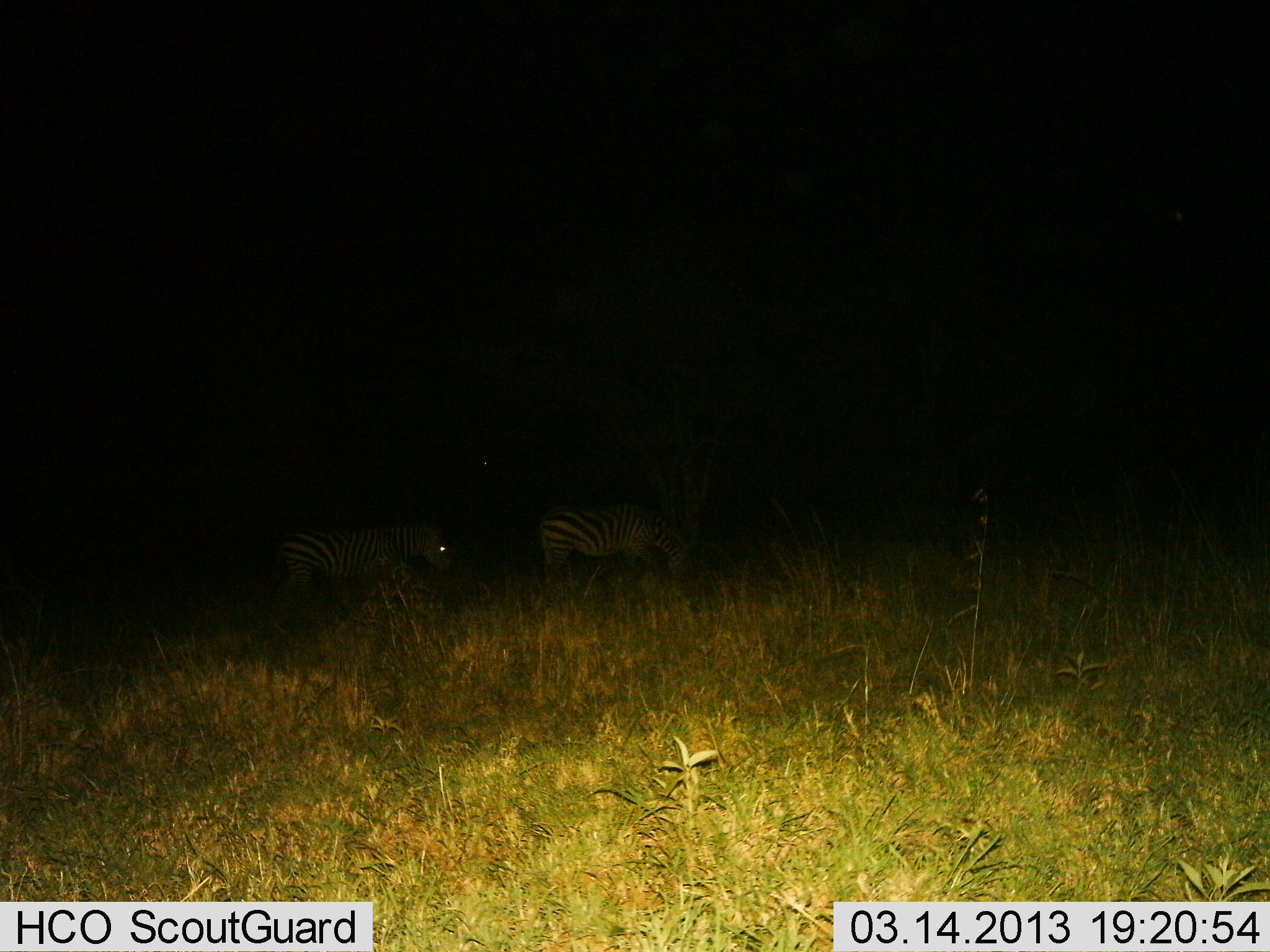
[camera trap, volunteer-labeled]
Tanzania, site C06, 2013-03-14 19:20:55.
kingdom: Animalia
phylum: Chordata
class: Mammalia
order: Perissodactyla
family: Equidae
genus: Equus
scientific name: Equus quagga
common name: plains zebra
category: zebra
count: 2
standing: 39%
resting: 4%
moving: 52%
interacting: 0%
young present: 4%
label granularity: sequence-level